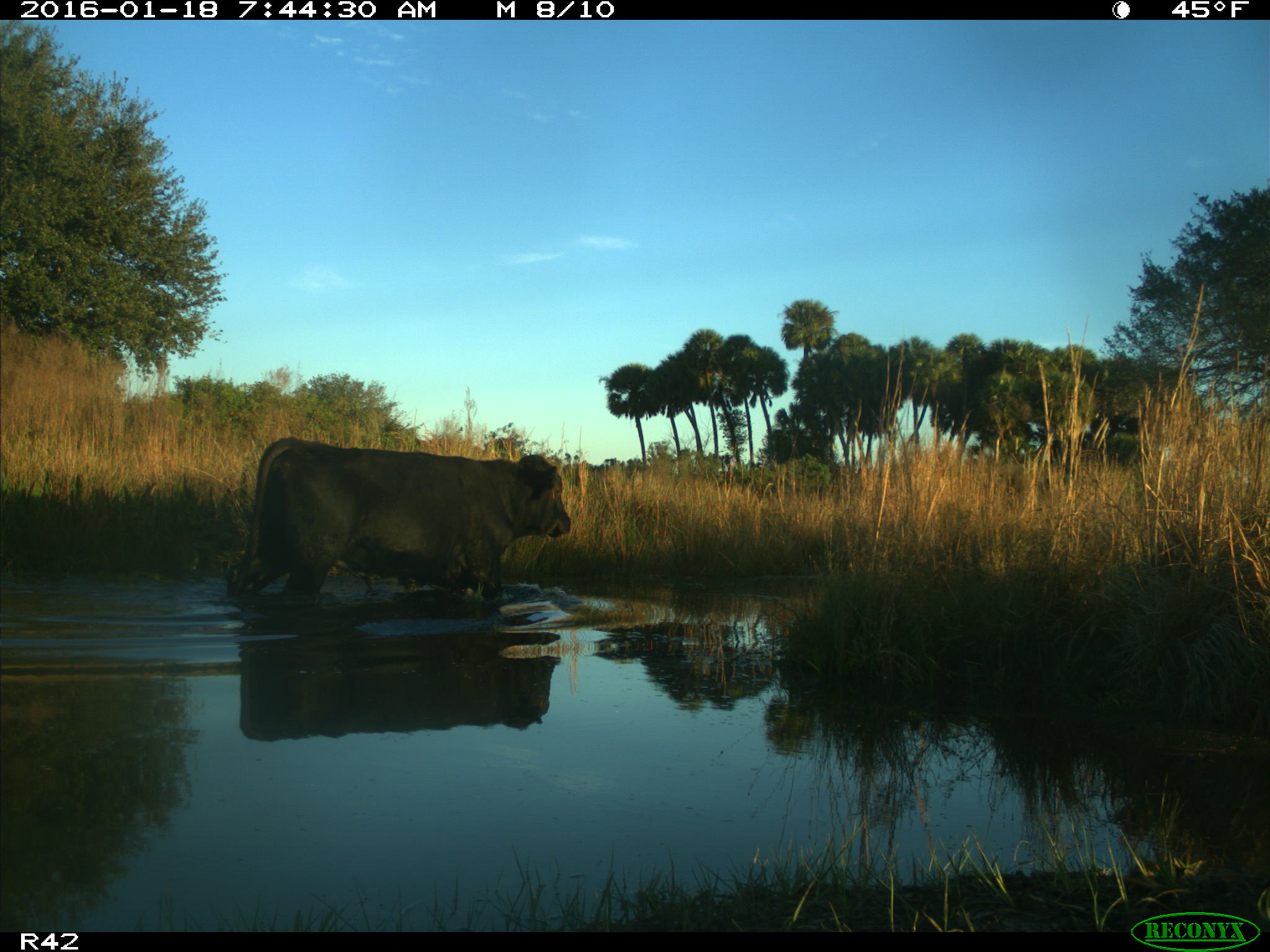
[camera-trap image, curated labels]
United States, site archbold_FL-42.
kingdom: Animalia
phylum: Chordata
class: Mammalia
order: Artiodactyla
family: Bovidae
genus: Bos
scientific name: Bos taurus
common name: domestic cow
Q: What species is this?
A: Bos taurus (domestic cow).